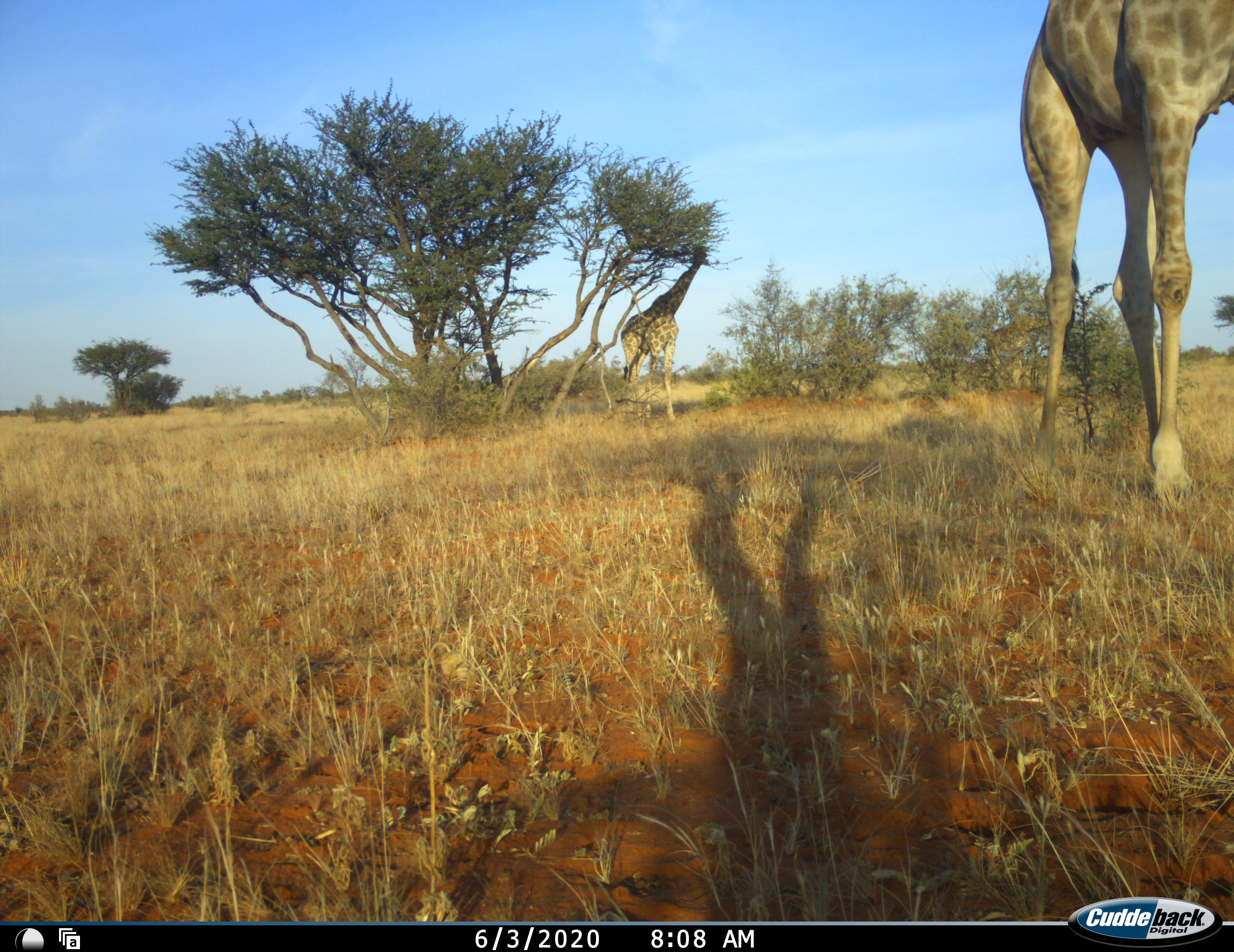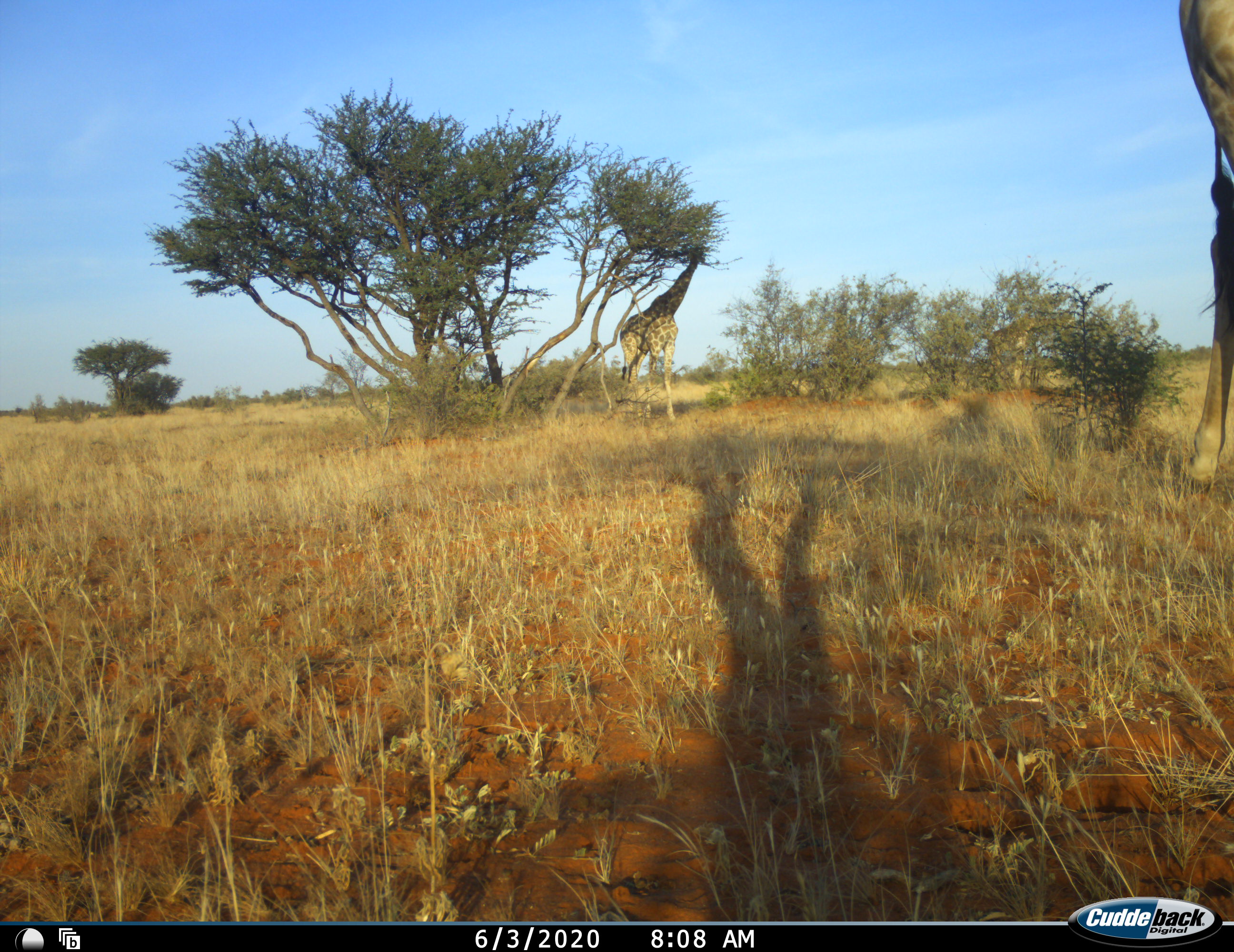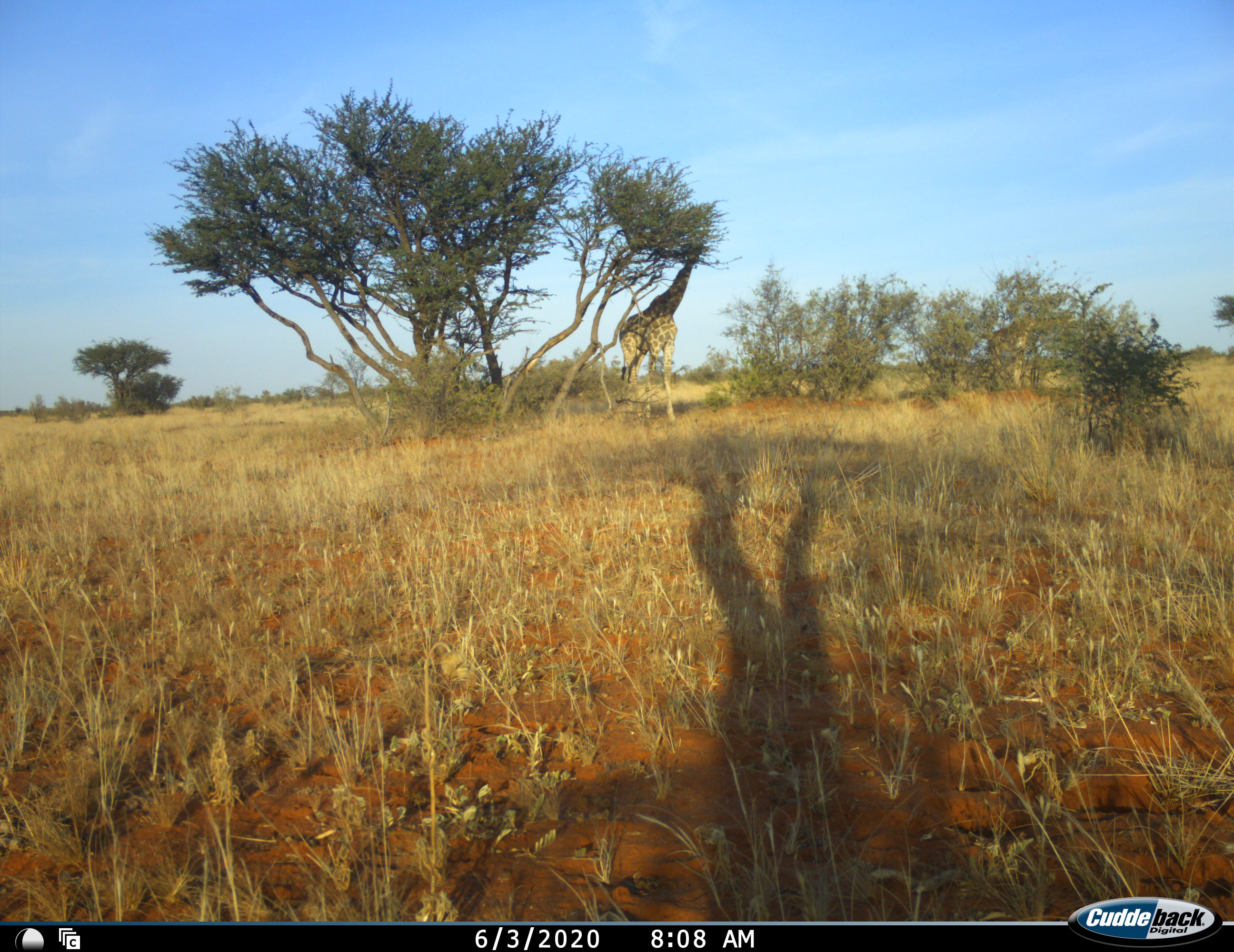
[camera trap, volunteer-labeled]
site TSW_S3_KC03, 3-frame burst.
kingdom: Animalia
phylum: Chordata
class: Mammalia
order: Artiodactyla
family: Giraffidae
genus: Giraffa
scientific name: Giraffa camelopardalis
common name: giraffe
Giraffe (Giraffa camelopardalis), count 2. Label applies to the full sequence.